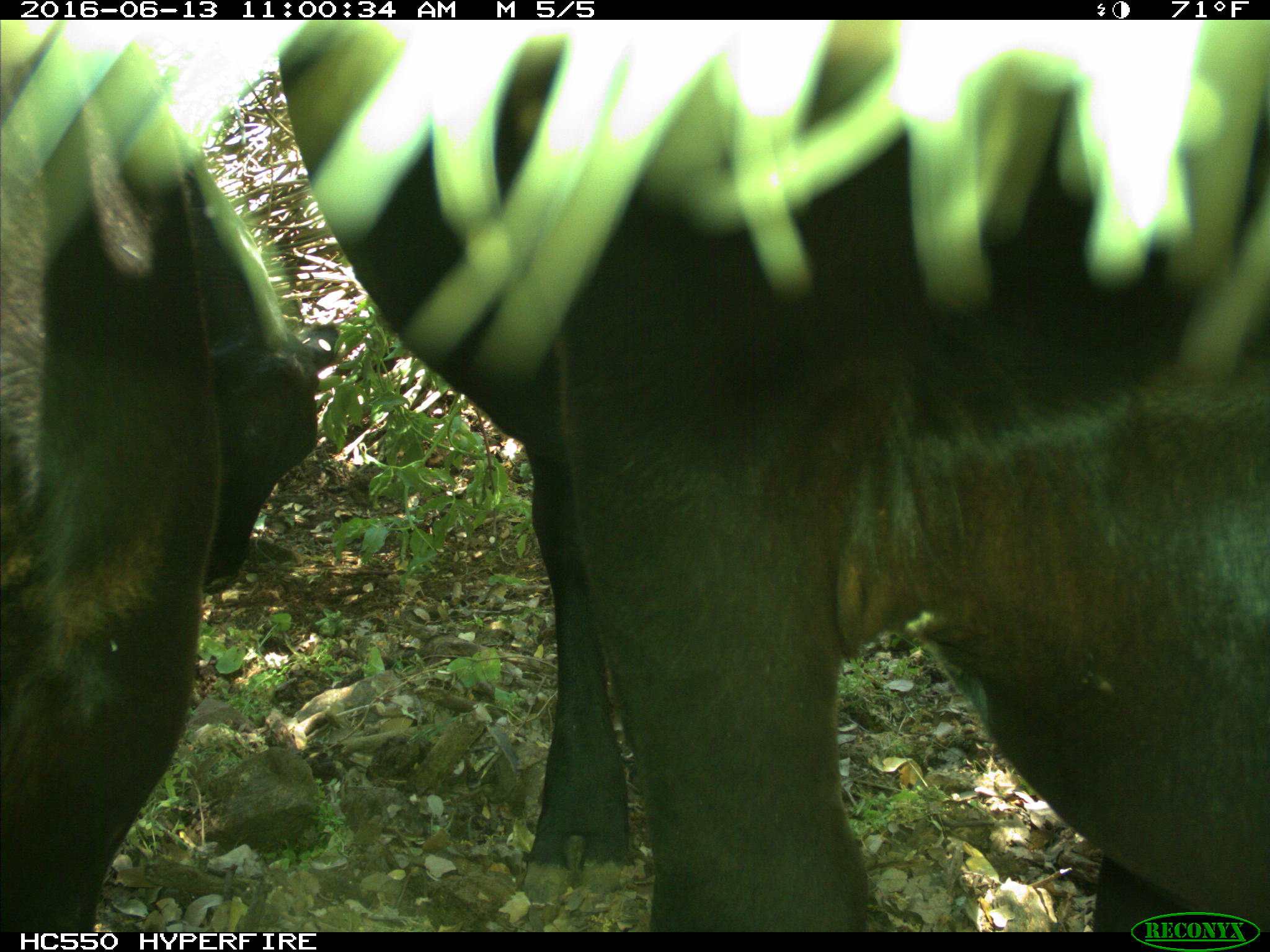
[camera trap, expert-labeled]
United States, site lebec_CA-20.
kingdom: Animalia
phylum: Chordata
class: Mammalia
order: Artiodactyla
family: Bovidae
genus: Bos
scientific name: Bos taurus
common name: domestic cow